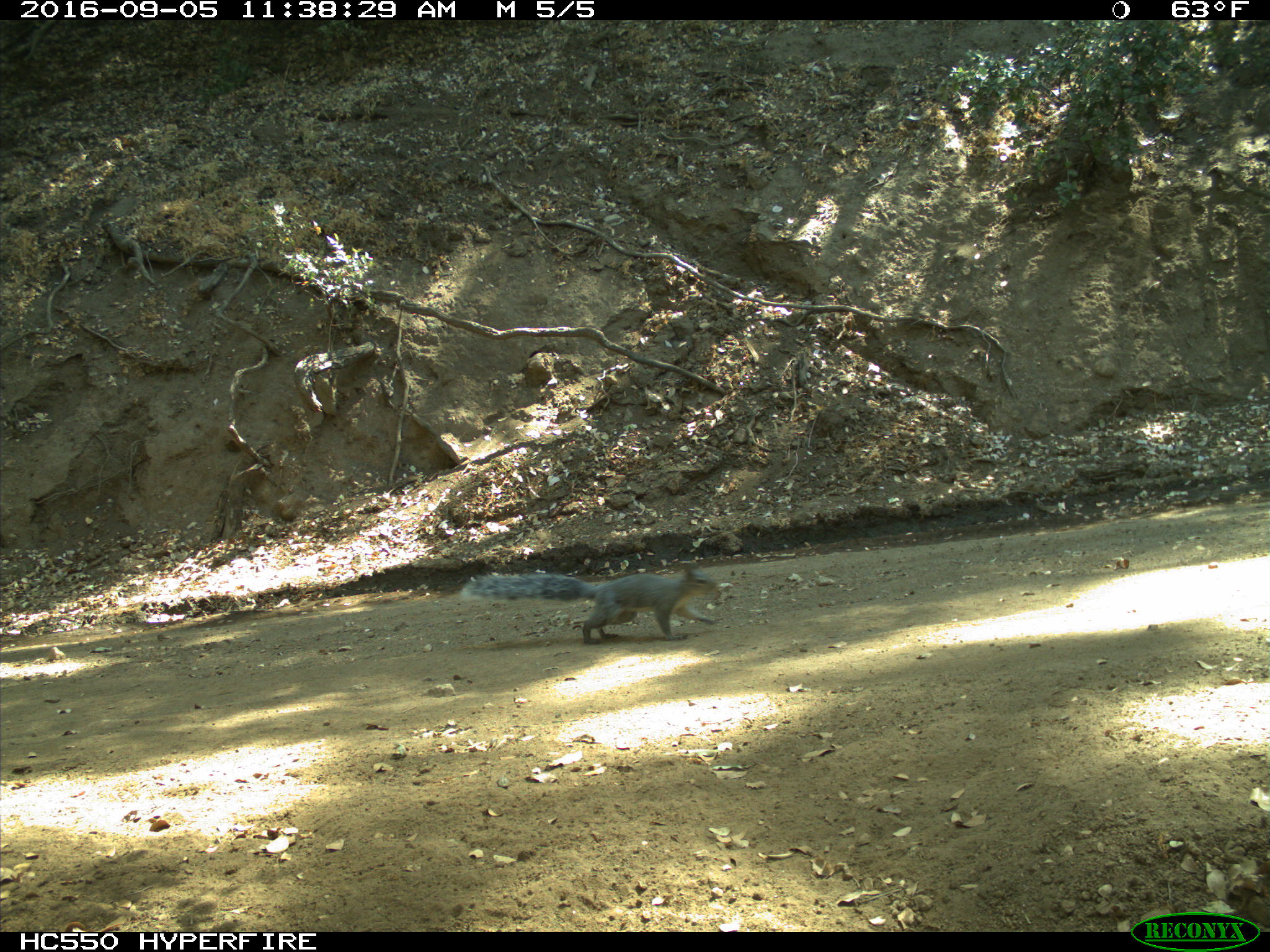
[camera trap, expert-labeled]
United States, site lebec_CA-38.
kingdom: Animalia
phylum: Chordata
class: Mammalia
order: Rodentia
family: Sciuridae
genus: Sciurus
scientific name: Sciurus carolinensis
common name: eastern gray squirrel